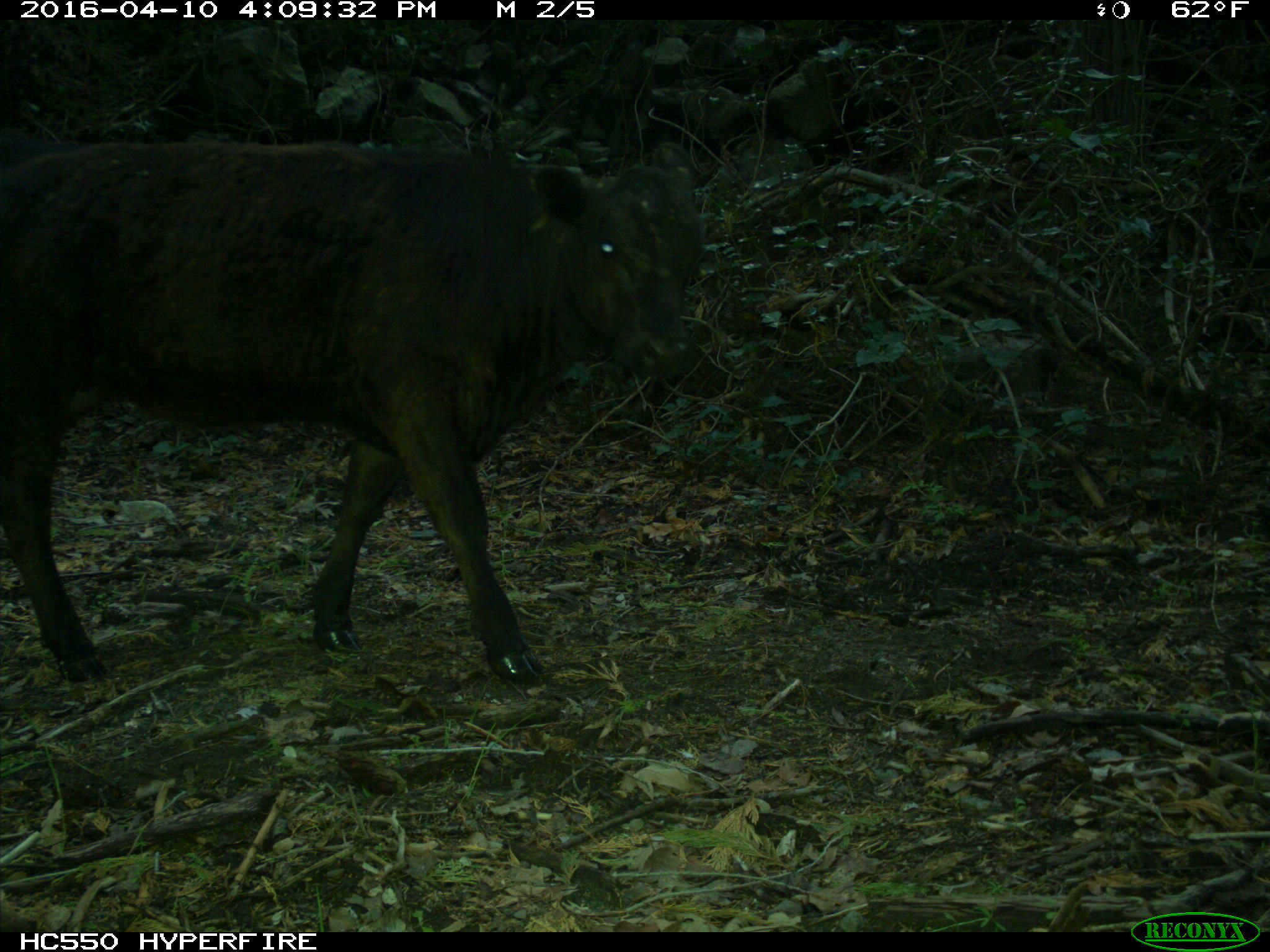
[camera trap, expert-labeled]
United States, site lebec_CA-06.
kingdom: Animalia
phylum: Chordata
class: Mammalia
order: Artiodactyla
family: Bovidae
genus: Bos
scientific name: Bos taurus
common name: domestic cow